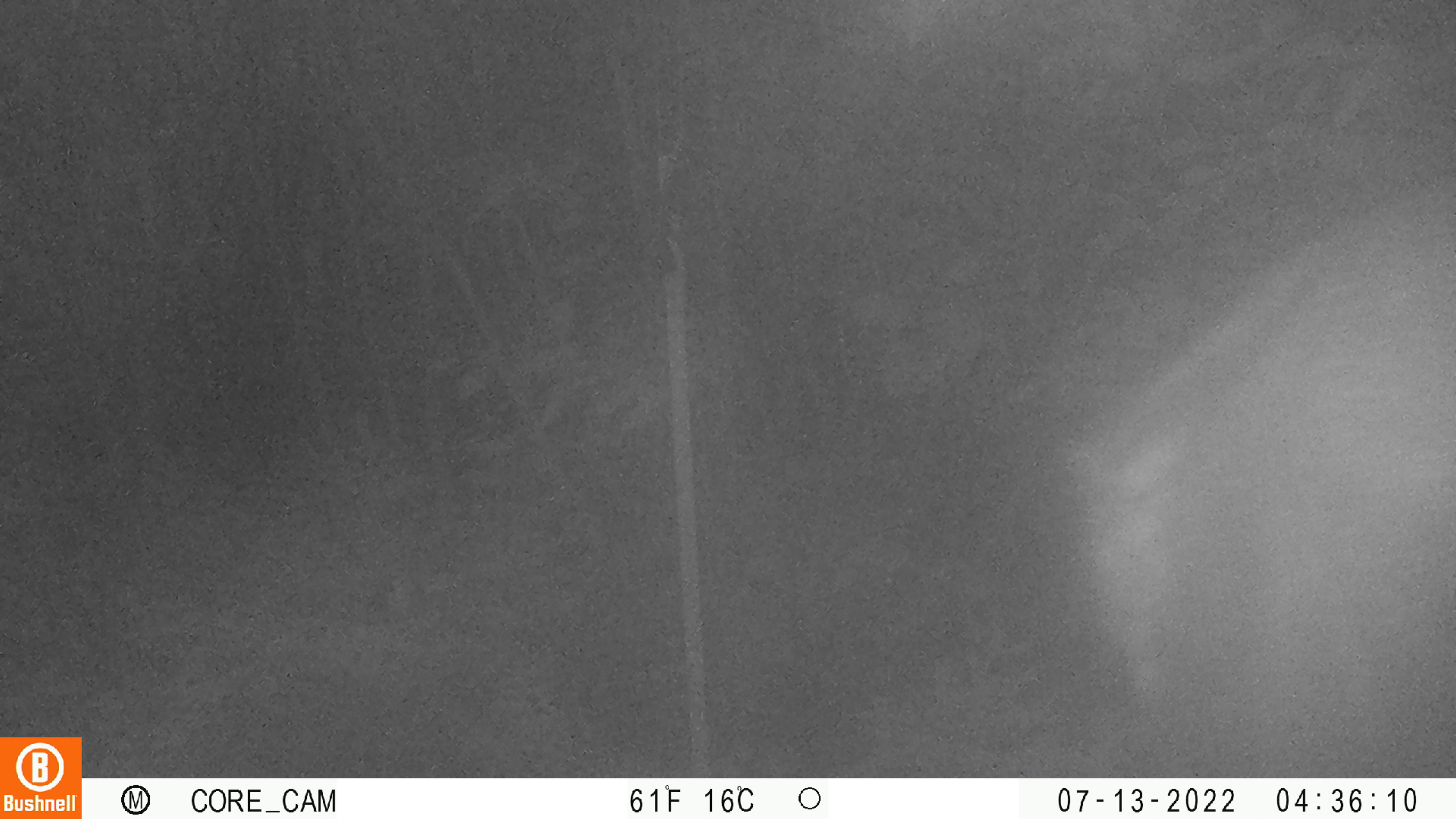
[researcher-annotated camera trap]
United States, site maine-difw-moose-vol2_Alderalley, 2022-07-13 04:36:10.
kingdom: Animalia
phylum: Chordata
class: Mammalia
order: Artiodactyla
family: Cervidae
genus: Alces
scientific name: Alces alces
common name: moose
Moose (Alces alces).